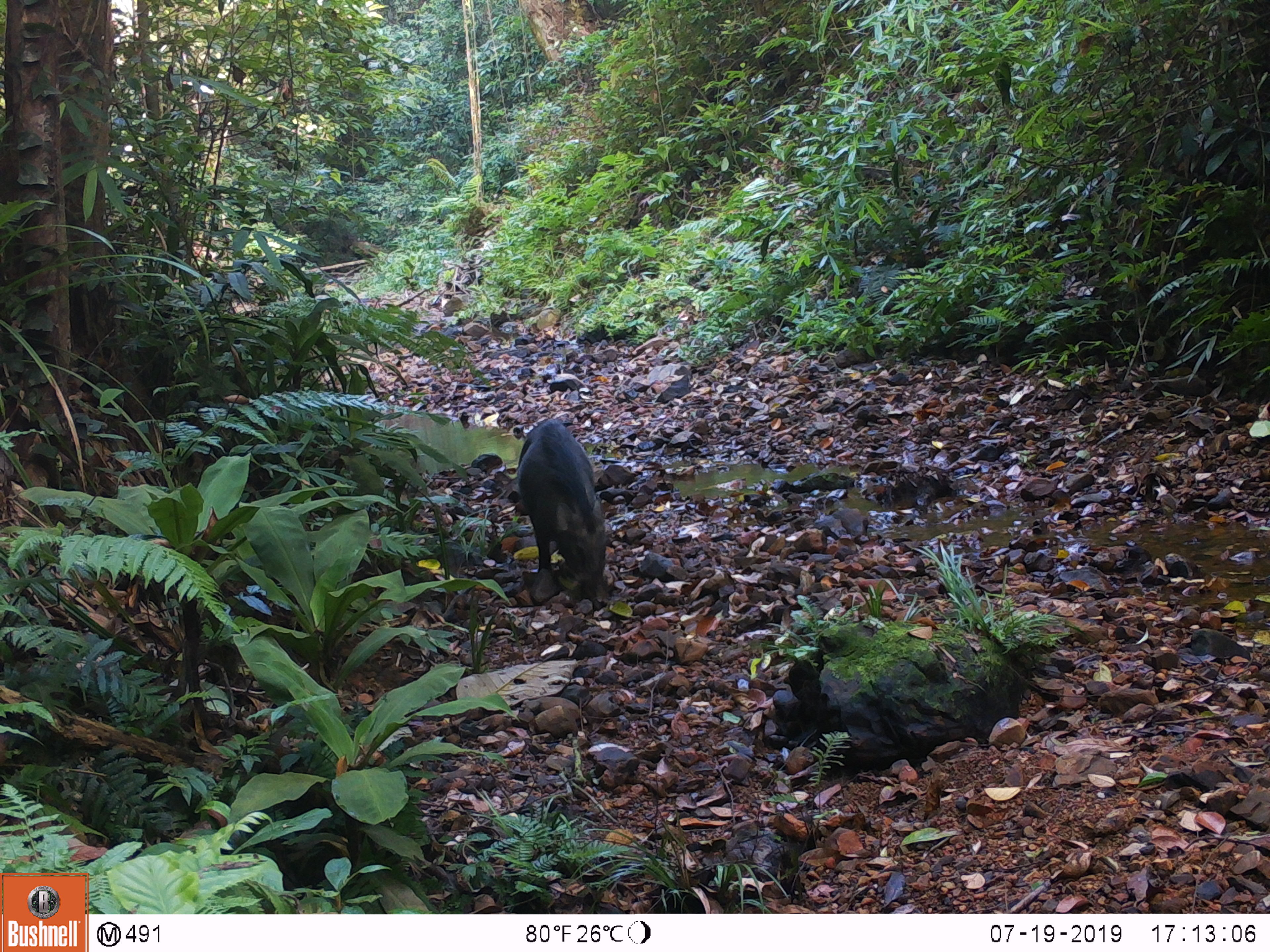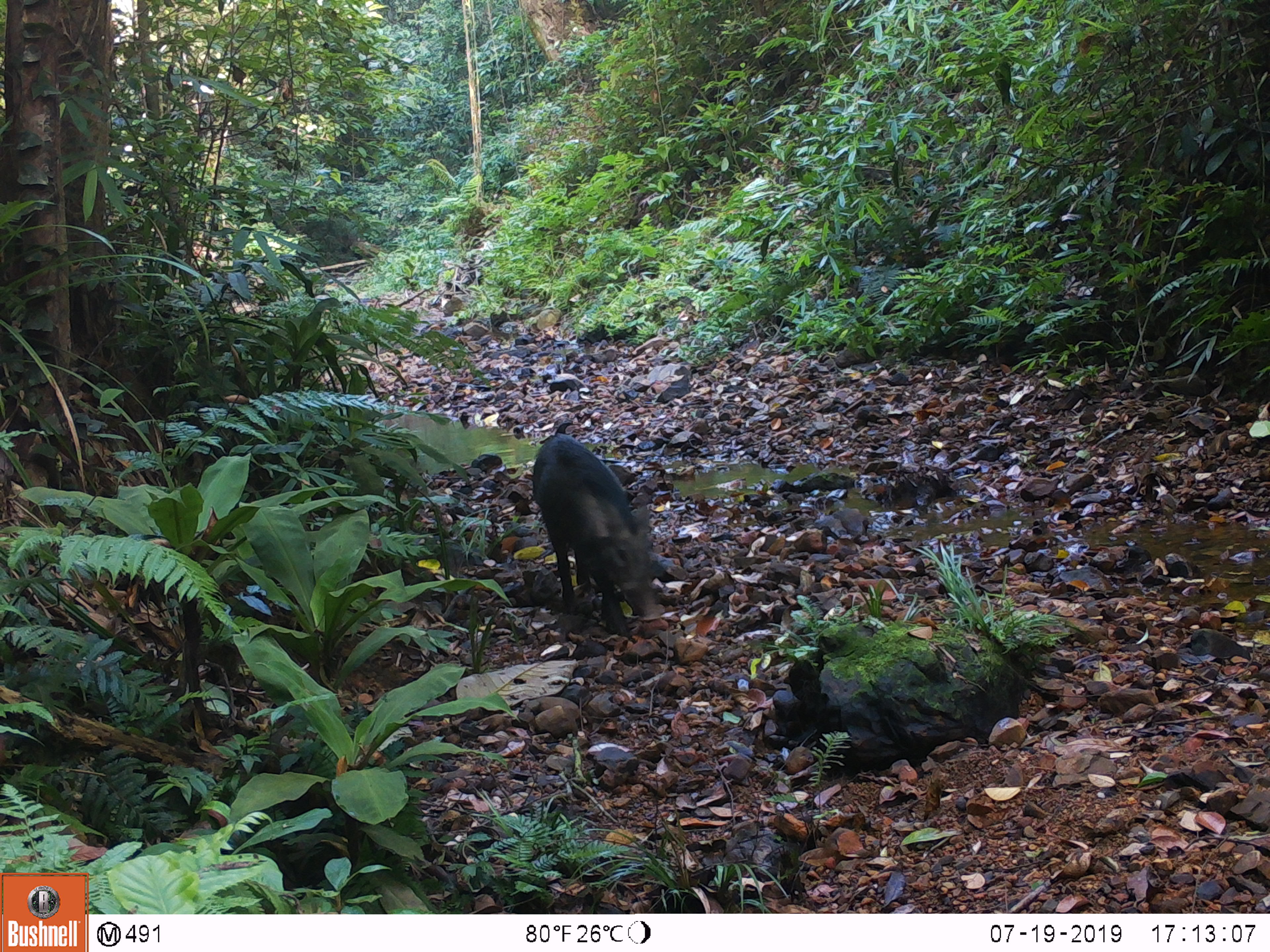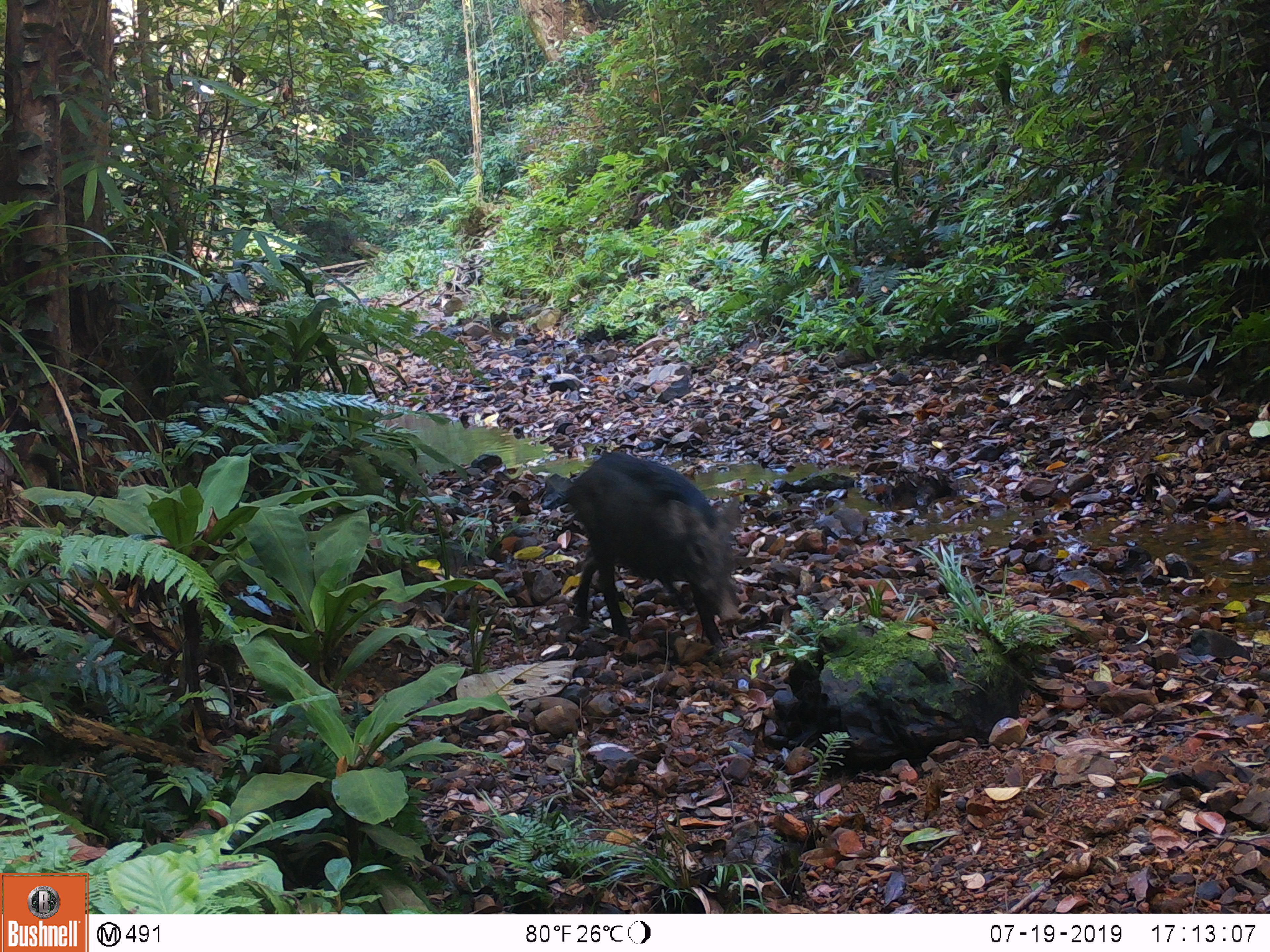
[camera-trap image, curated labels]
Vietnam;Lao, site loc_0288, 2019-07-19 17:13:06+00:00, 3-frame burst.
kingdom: Animalia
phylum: Chordata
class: Mammalia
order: Artiodactyla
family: Suidae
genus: Sus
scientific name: Sus scrofa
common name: eurasian wild pig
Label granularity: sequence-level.